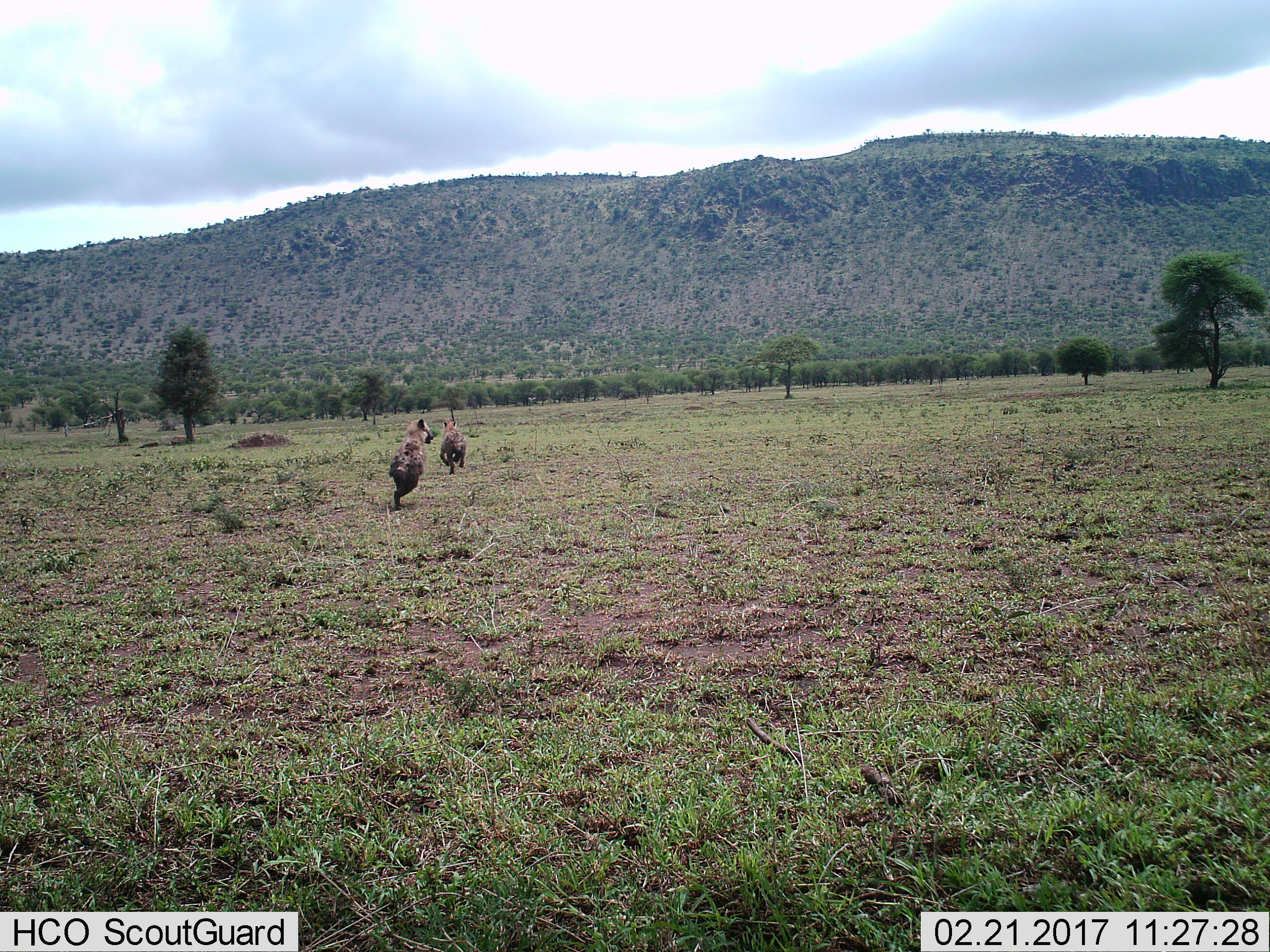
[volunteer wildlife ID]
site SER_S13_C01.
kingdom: Animalia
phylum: Chordata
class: Mammalia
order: Carnivora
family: Hyaenidae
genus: Crocuta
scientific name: Crocuta crocuta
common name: spotted hyena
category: hyenaspotted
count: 2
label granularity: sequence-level